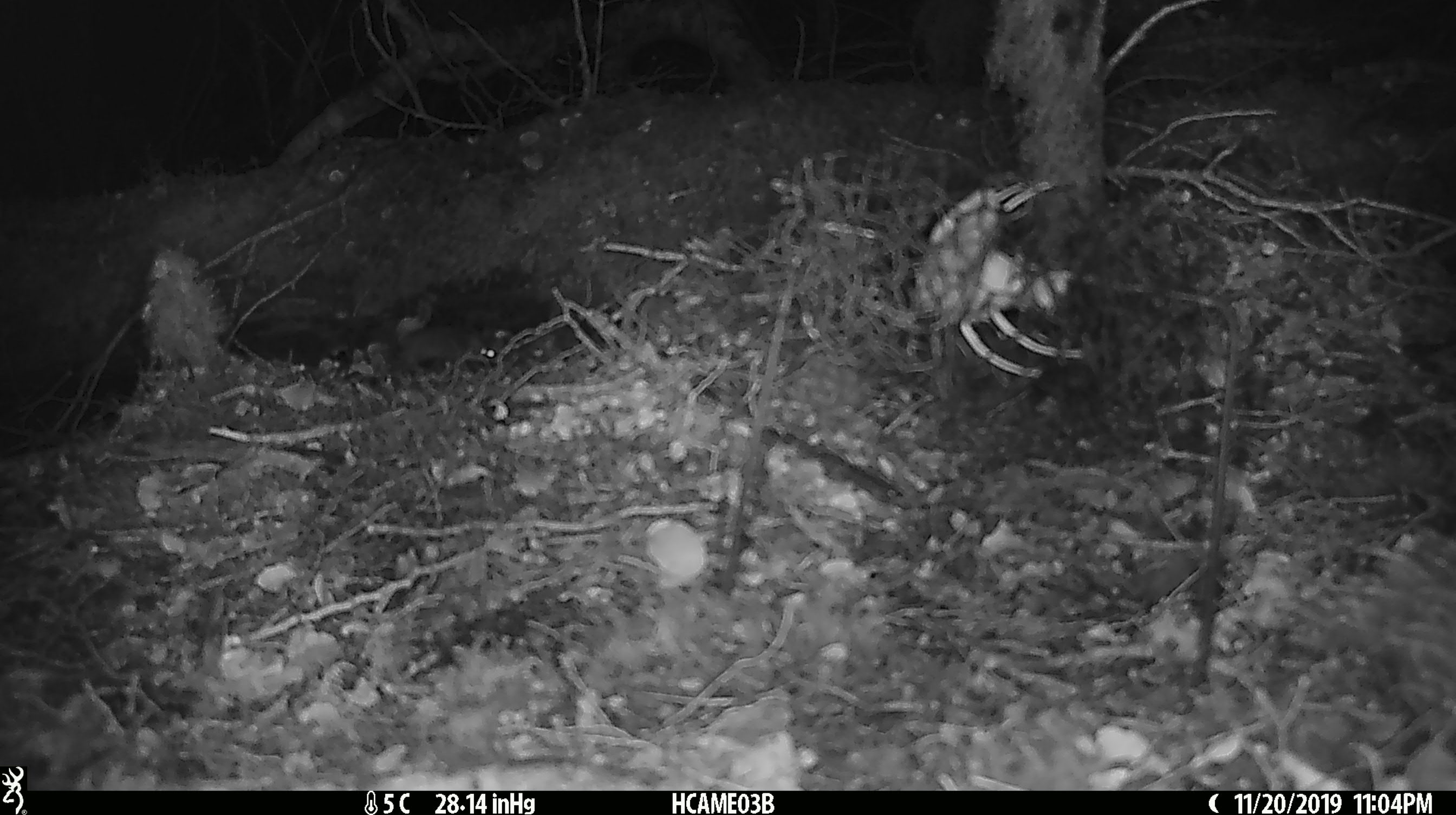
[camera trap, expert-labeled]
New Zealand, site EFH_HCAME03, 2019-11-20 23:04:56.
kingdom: Animalia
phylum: Chordata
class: Mammalia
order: Rodentia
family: Muridae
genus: Mus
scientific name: Mus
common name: mouse